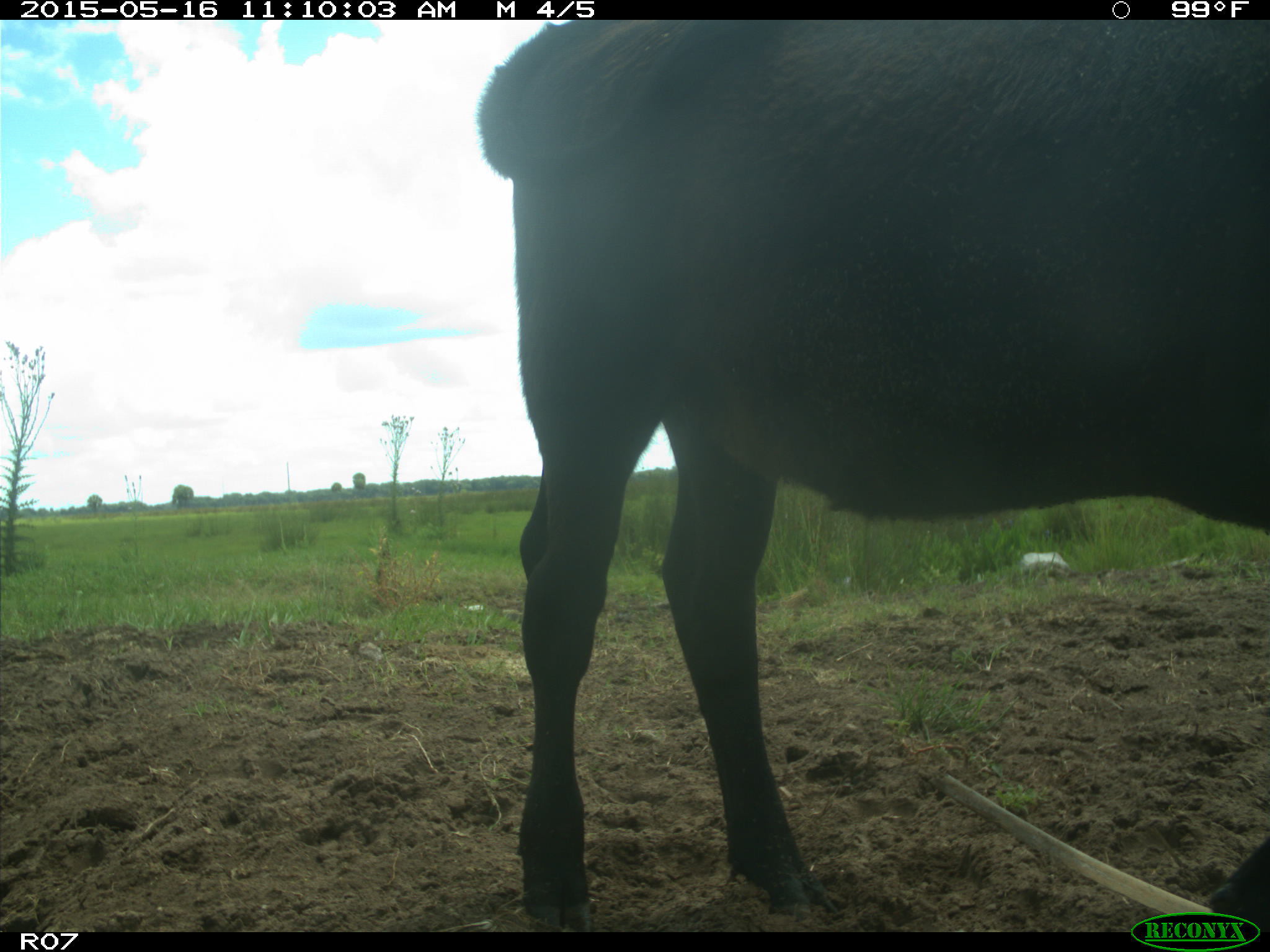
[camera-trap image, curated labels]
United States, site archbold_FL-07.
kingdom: Animalia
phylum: Chordata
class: Mammalia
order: Artiodactyla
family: Bovidae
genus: Bos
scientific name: Bos taurus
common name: domestic cow